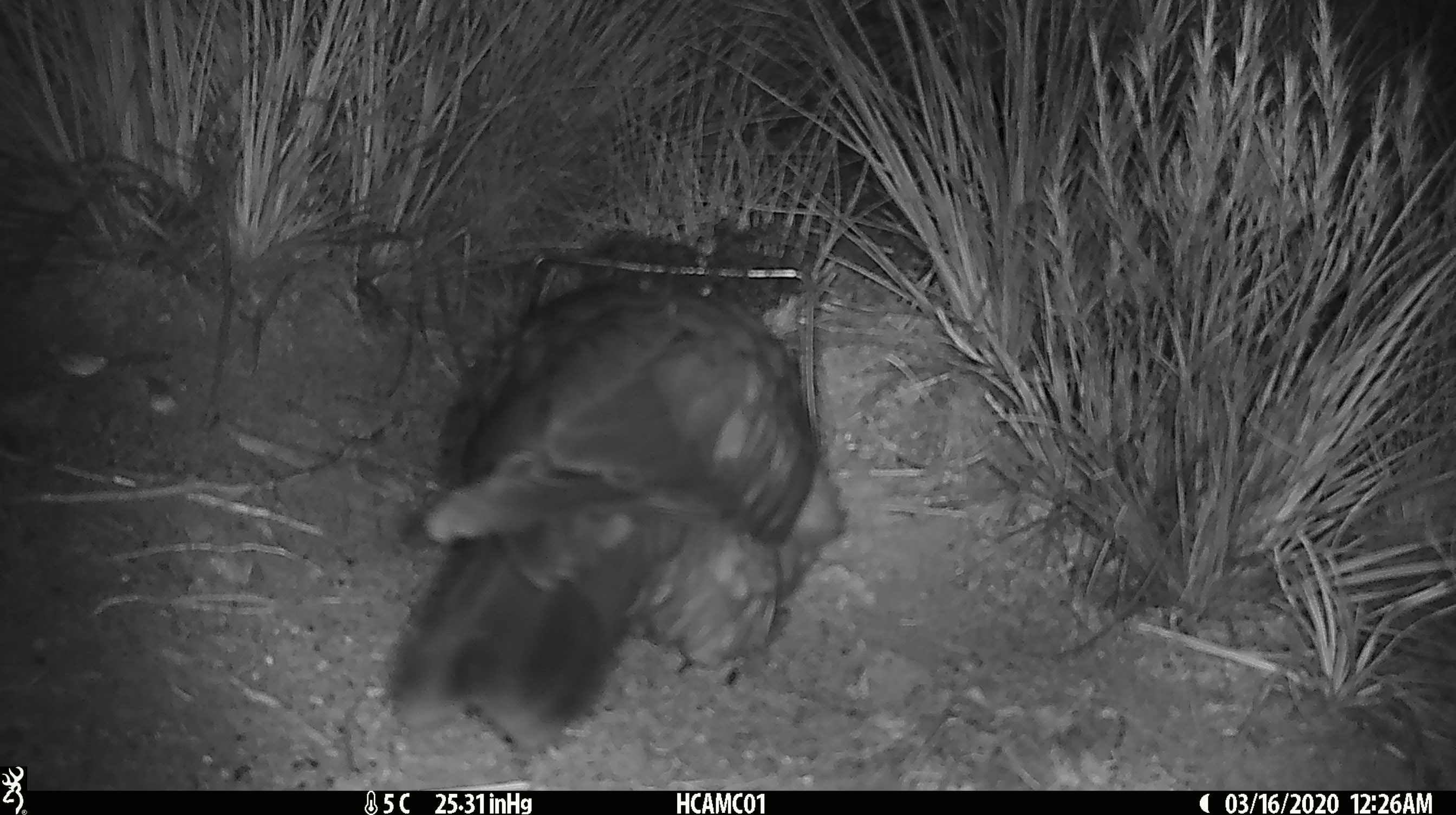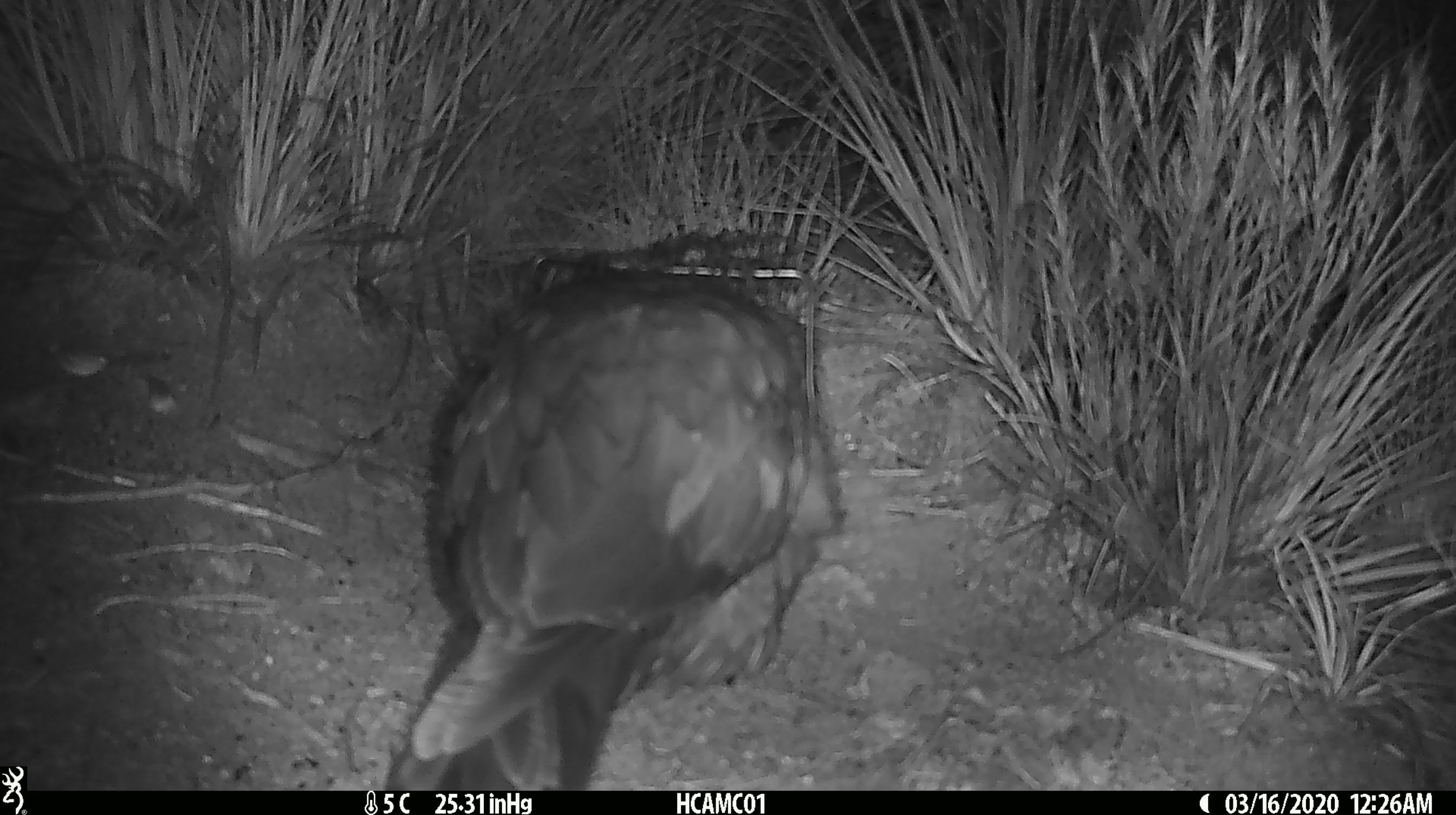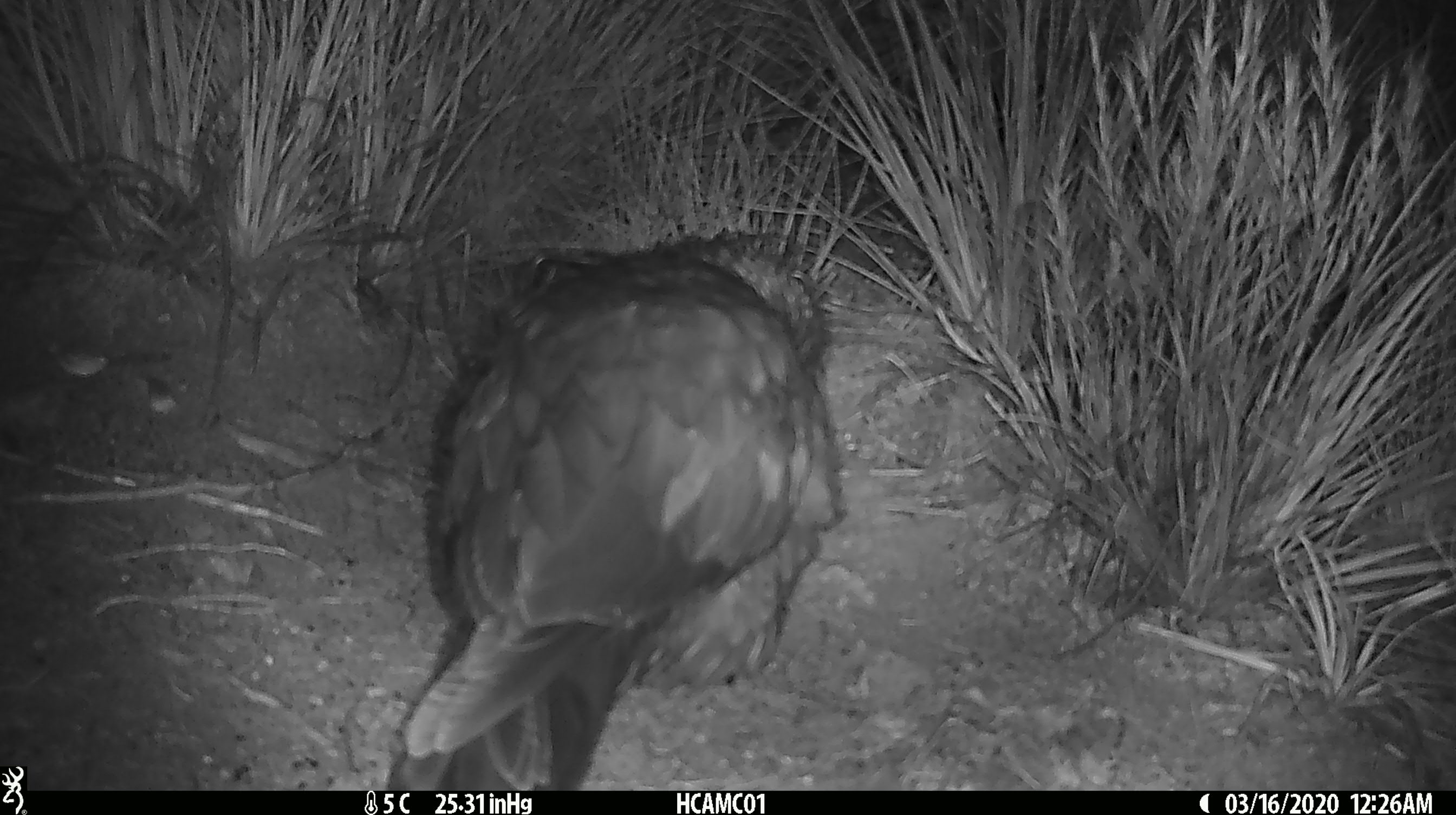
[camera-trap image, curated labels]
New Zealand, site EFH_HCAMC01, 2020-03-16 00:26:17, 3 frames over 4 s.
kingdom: Animalia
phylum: Chordata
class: Aves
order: Psittaciformes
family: Strigopidae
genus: Nestor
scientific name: Nestor notabilis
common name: kea